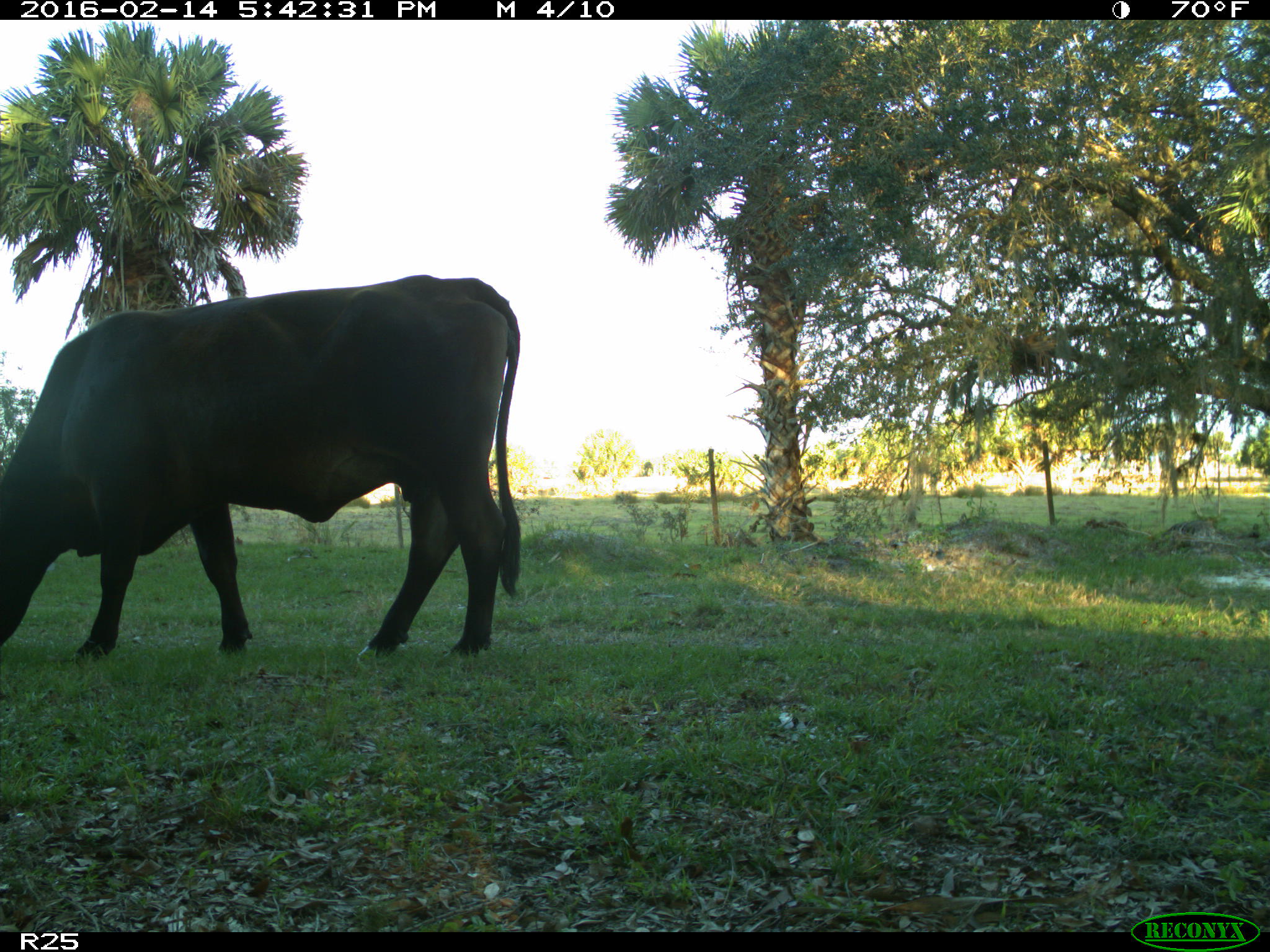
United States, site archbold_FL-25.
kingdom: Animalia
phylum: Chordata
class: Mammalia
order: Artiodactyla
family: Bovidae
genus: Bos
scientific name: Bos taurus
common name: domestic cow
Bos taurus (domestic cow).